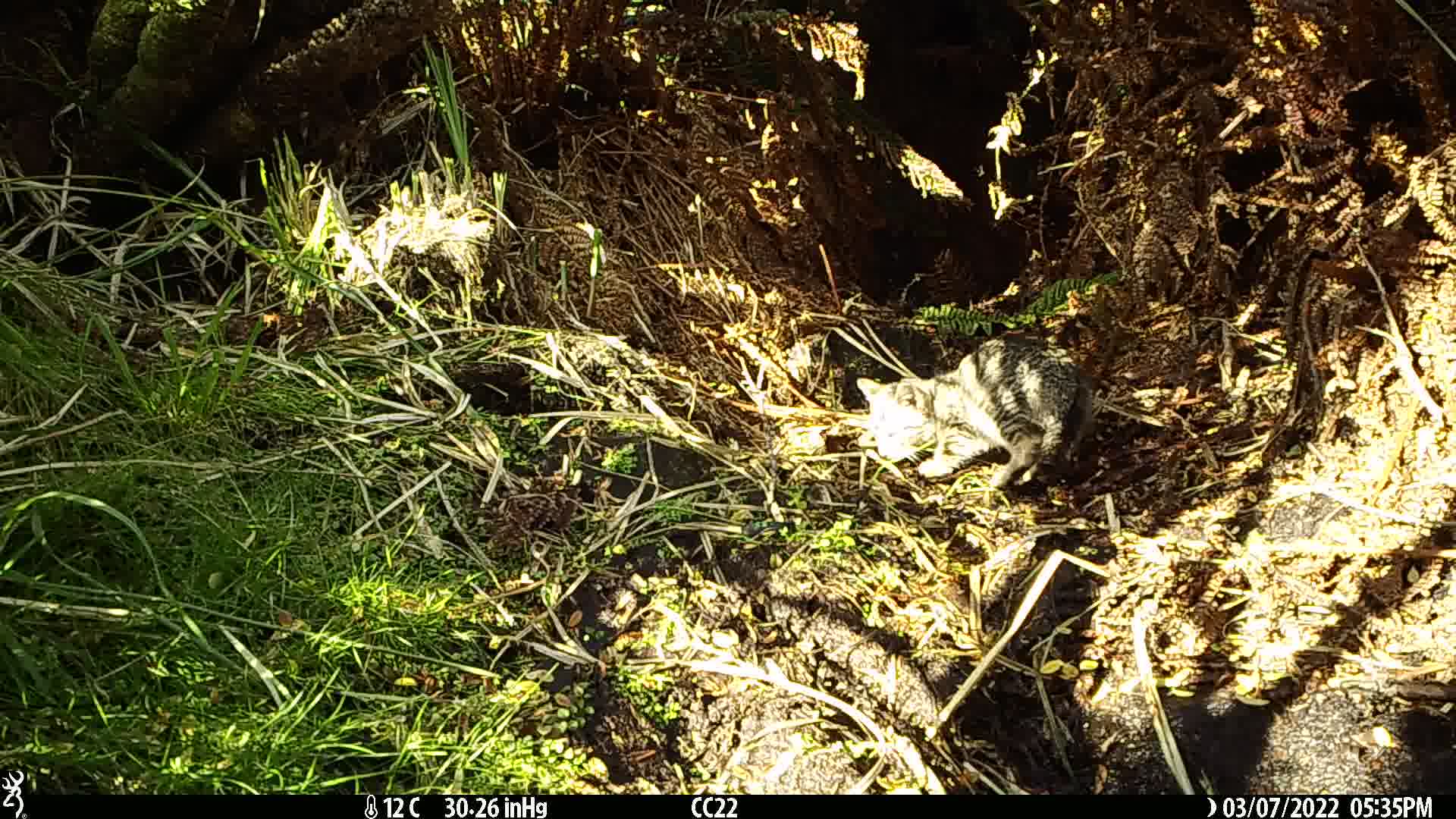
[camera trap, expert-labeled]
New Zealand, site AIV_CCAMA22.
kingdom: Animalia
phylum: Chordata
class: Mammalia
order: Carnivora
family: Felidae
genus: Felis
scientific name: Felis catus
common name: domestic cat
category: cat